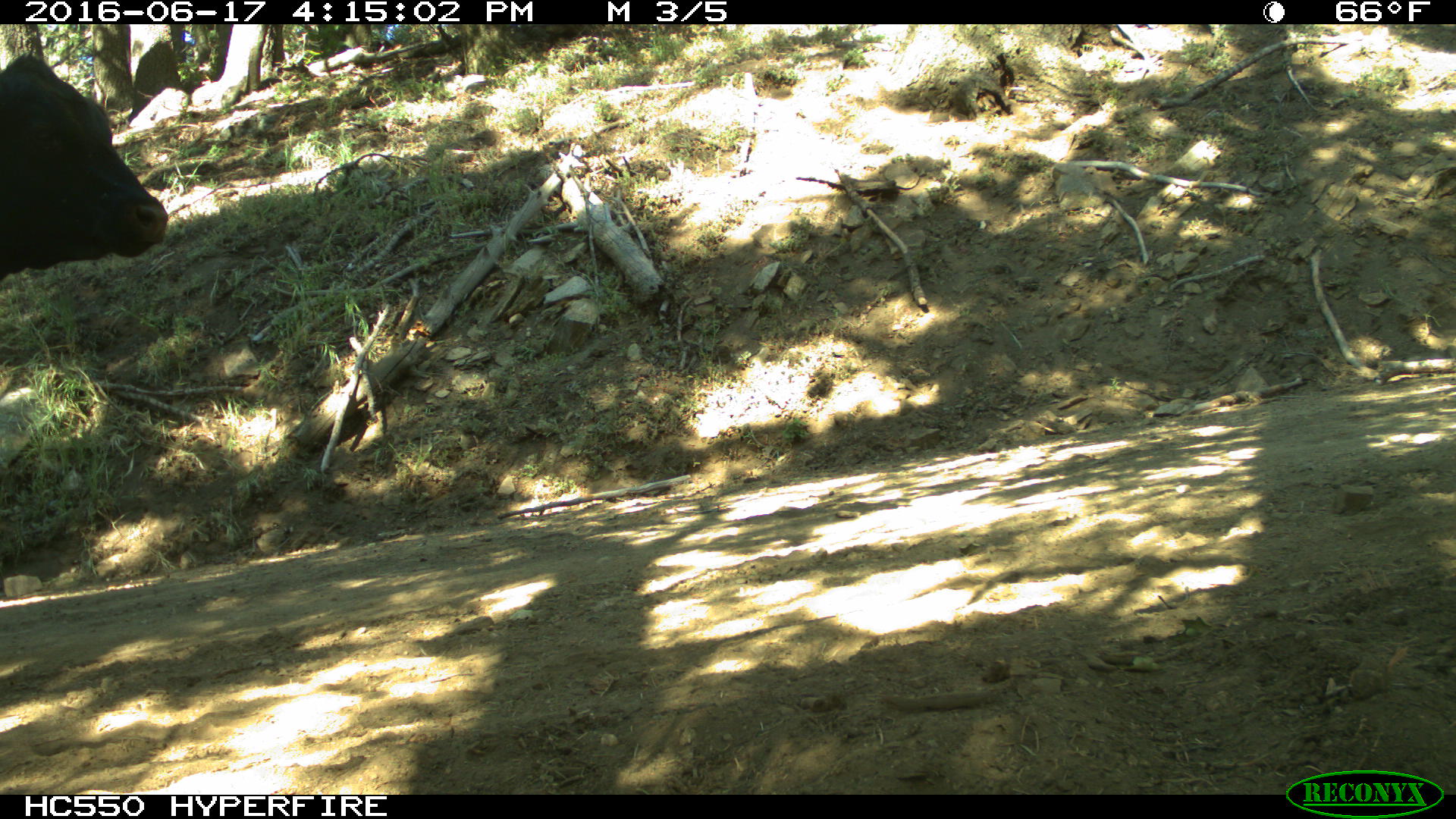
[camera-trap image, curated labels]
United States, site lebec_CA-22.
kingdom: Animalia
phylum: Chordata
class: Mammalia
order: Artiodactyla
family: Bovidae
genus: Bos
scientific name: Bos taurus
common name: domestic cow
Bos taurus (domestic cow).